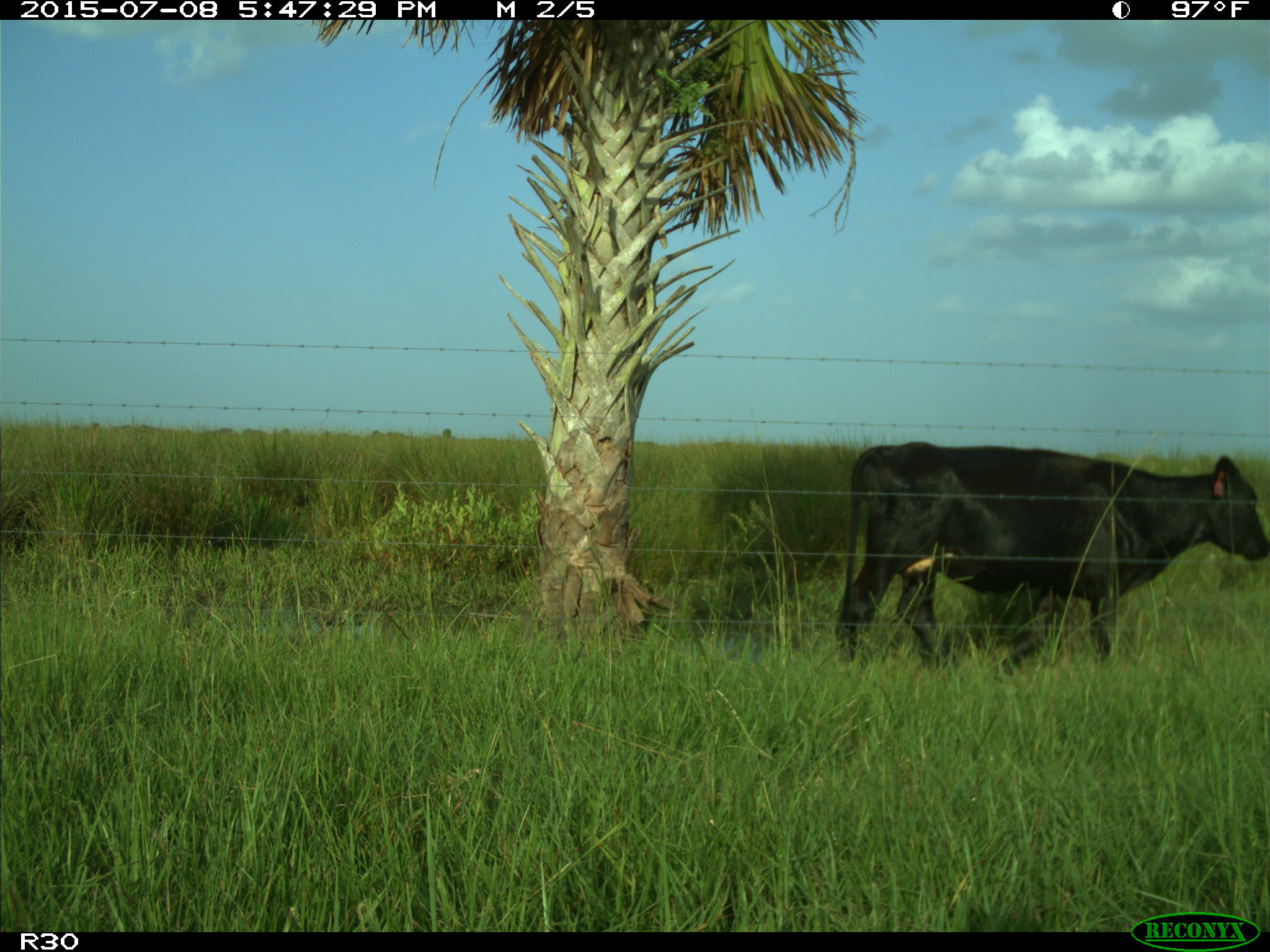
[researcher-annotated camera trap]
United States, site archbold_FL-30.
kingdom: Animalia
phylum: Chordata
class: Mammalia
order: Artiodactyla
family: Bovidae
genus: Bos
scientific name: Bos taurus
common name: domestic cow